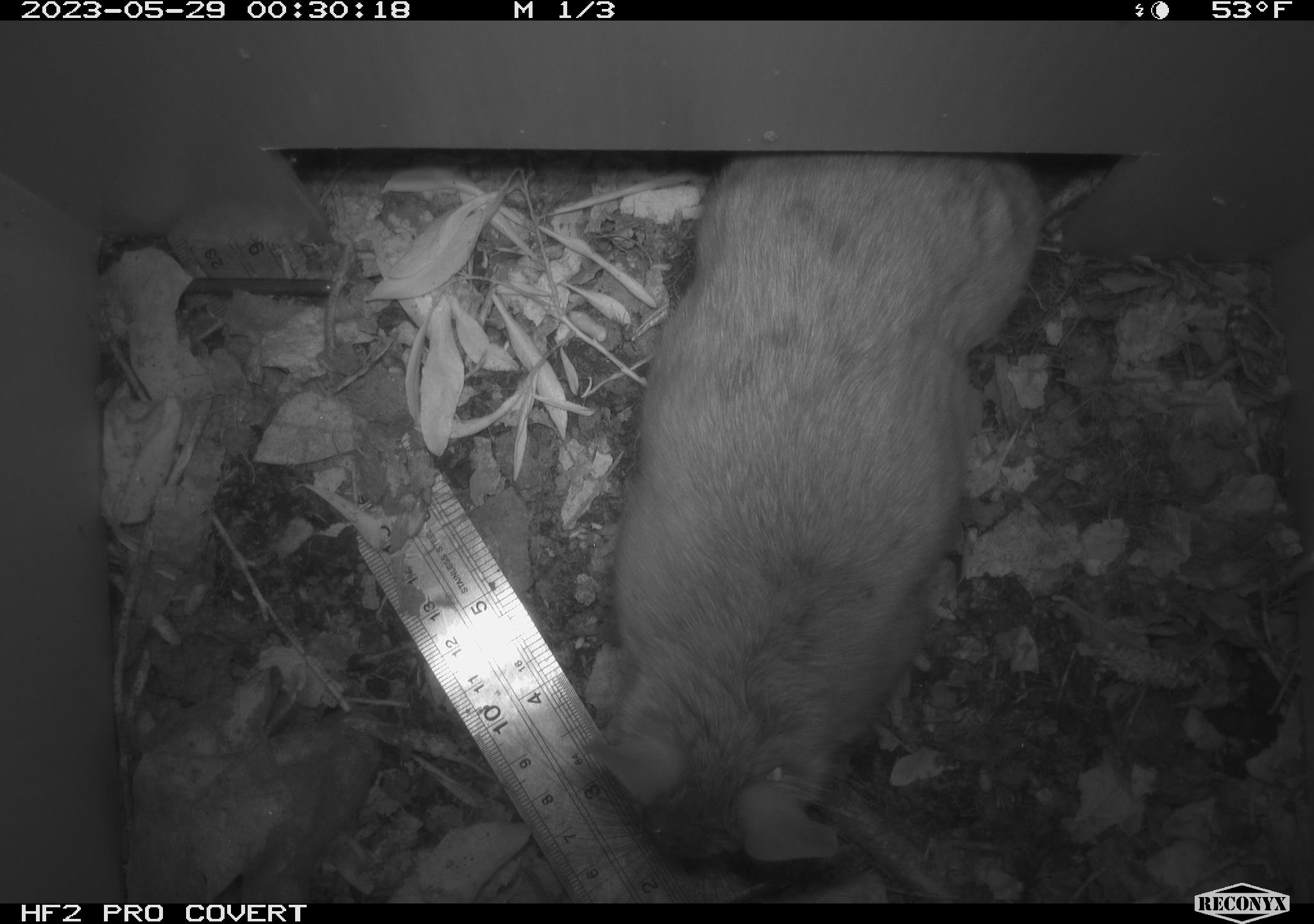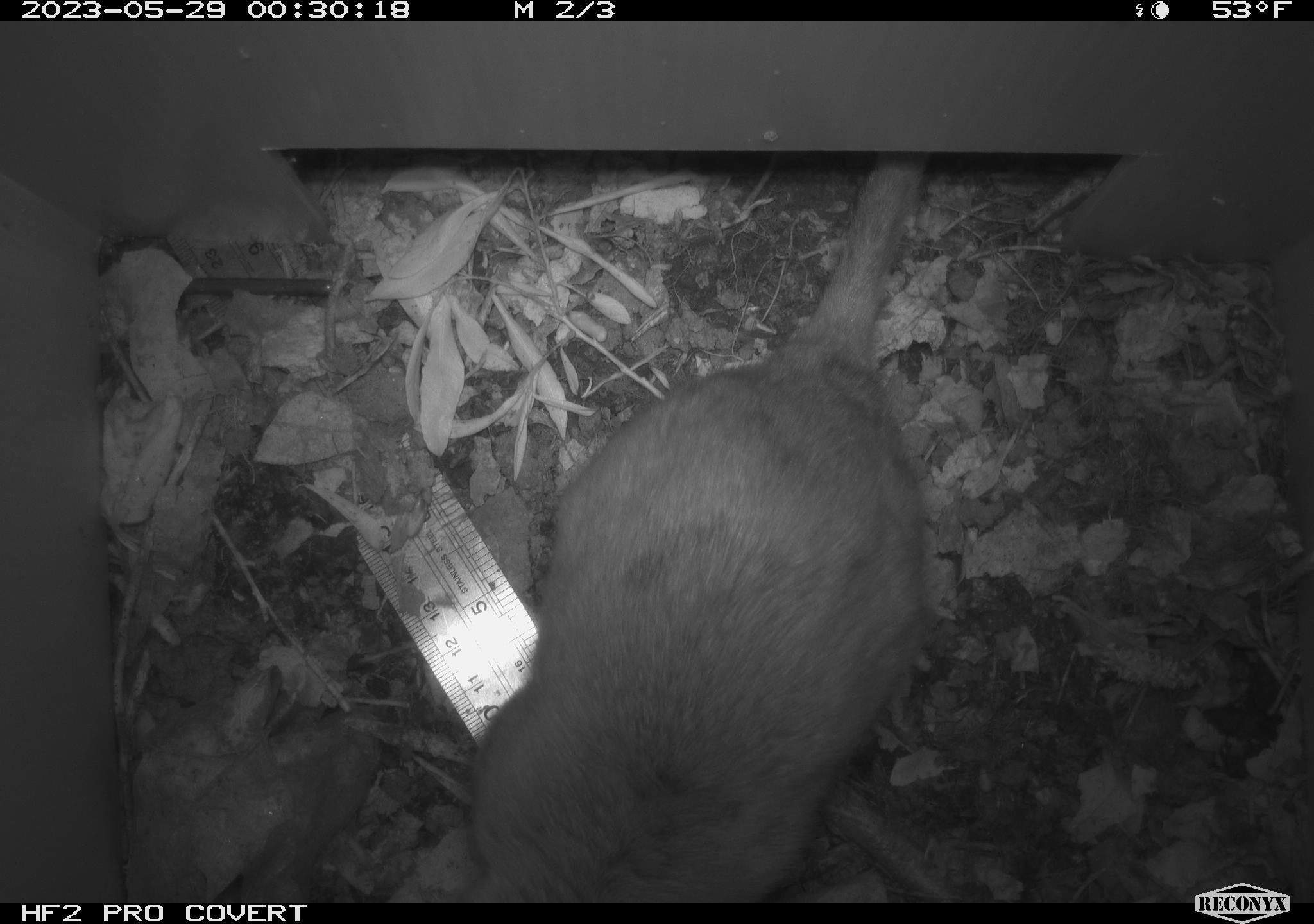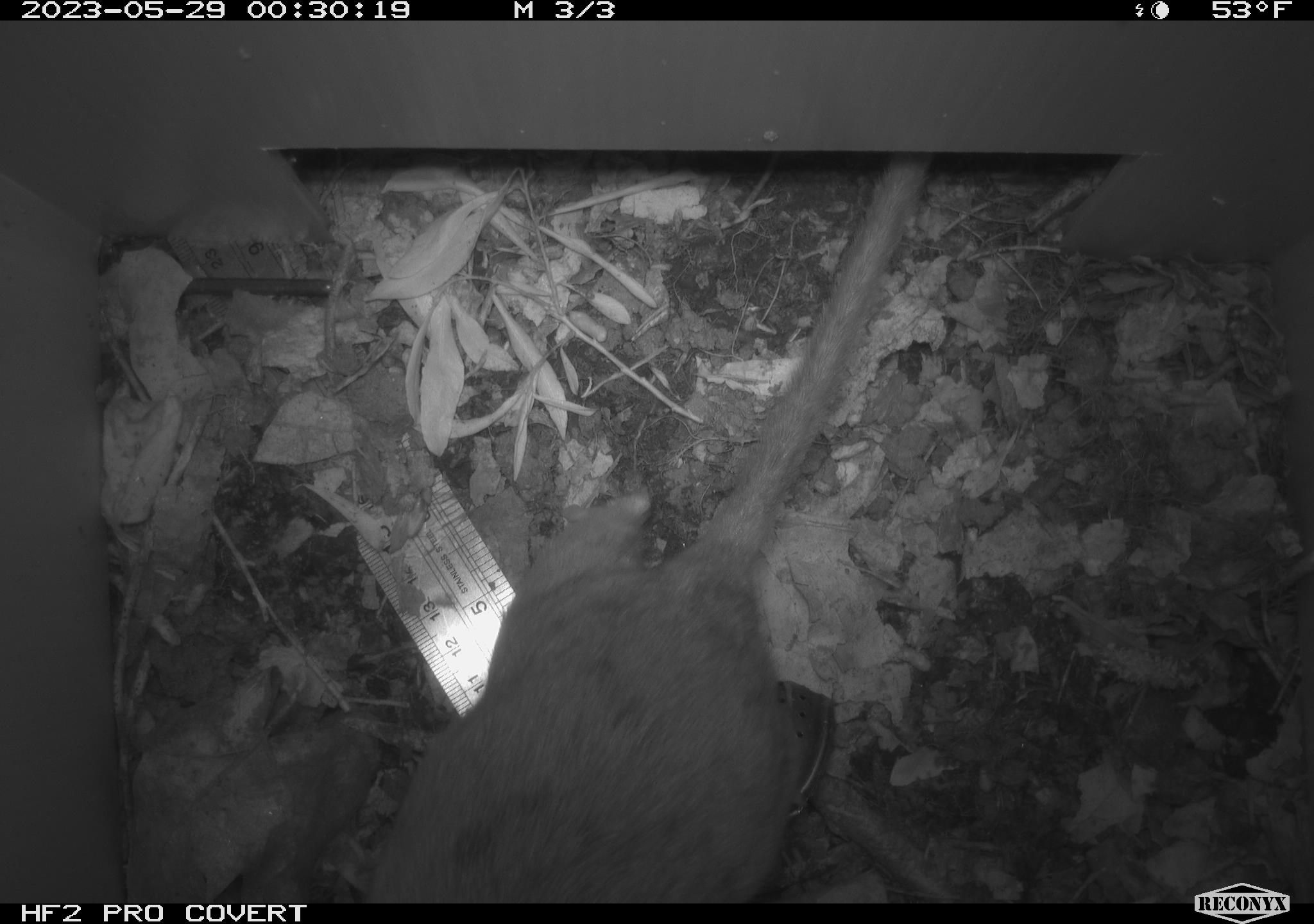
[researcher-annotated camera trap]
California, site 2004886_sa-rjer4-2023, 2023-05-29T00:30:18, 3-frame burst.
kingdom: Animalia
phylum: Chordata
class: Mammalia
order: Rodentia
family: Cricetidae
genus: Neotoma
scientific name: Neotoma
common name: pack rat or woodrat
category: neotoma species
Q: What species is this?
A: Neotoma species (pack rat or woodrat) (Neotoma).